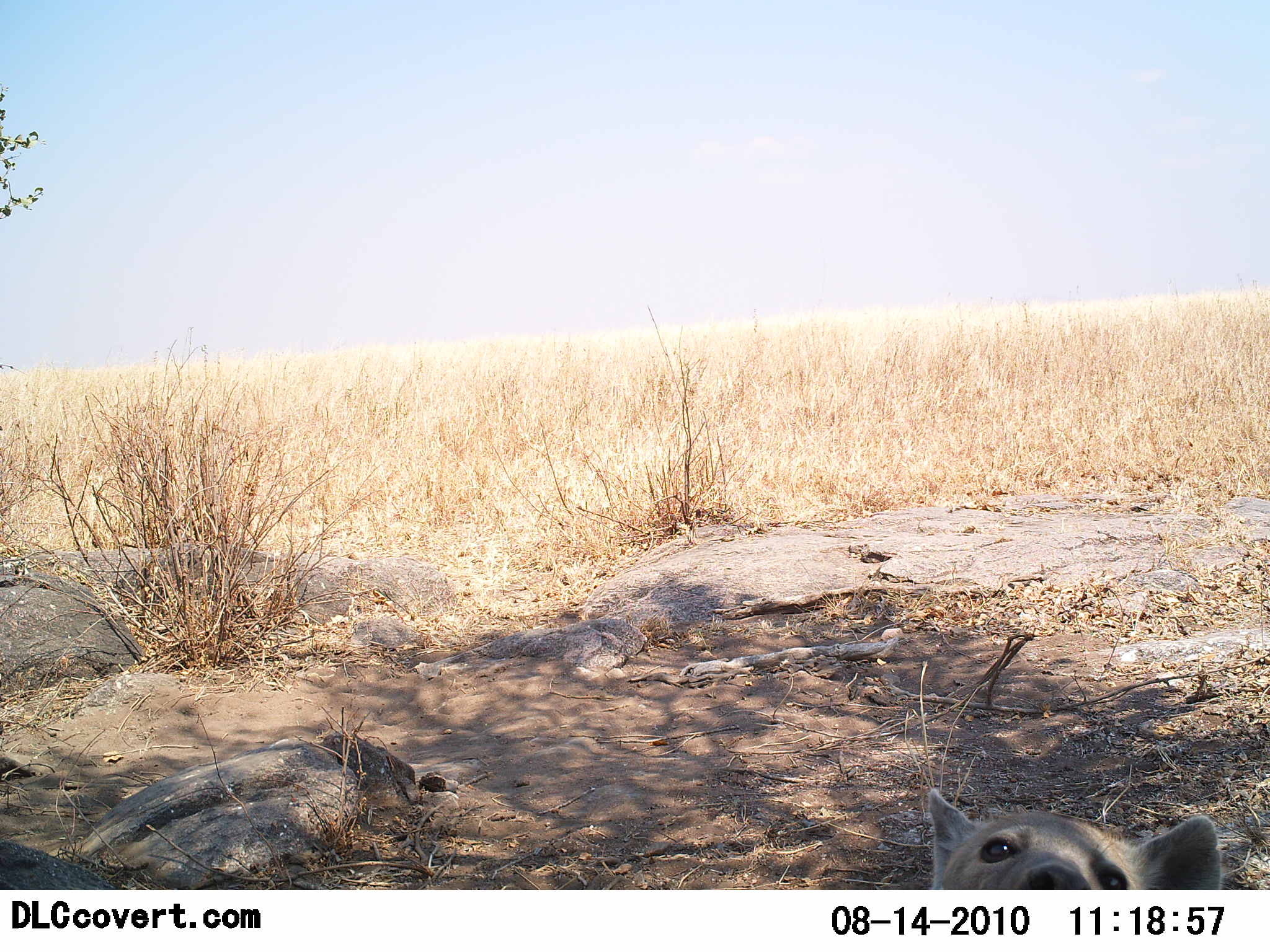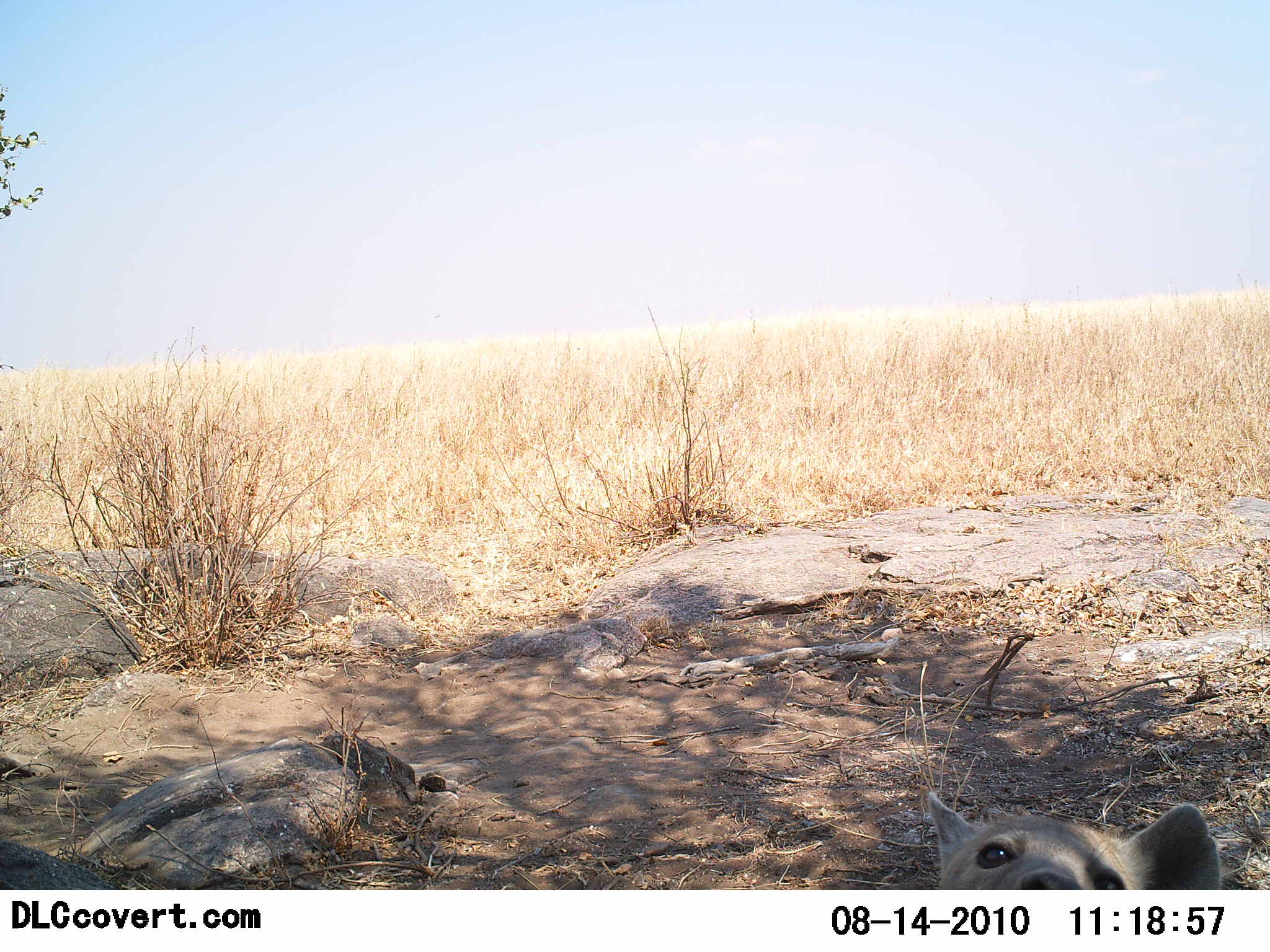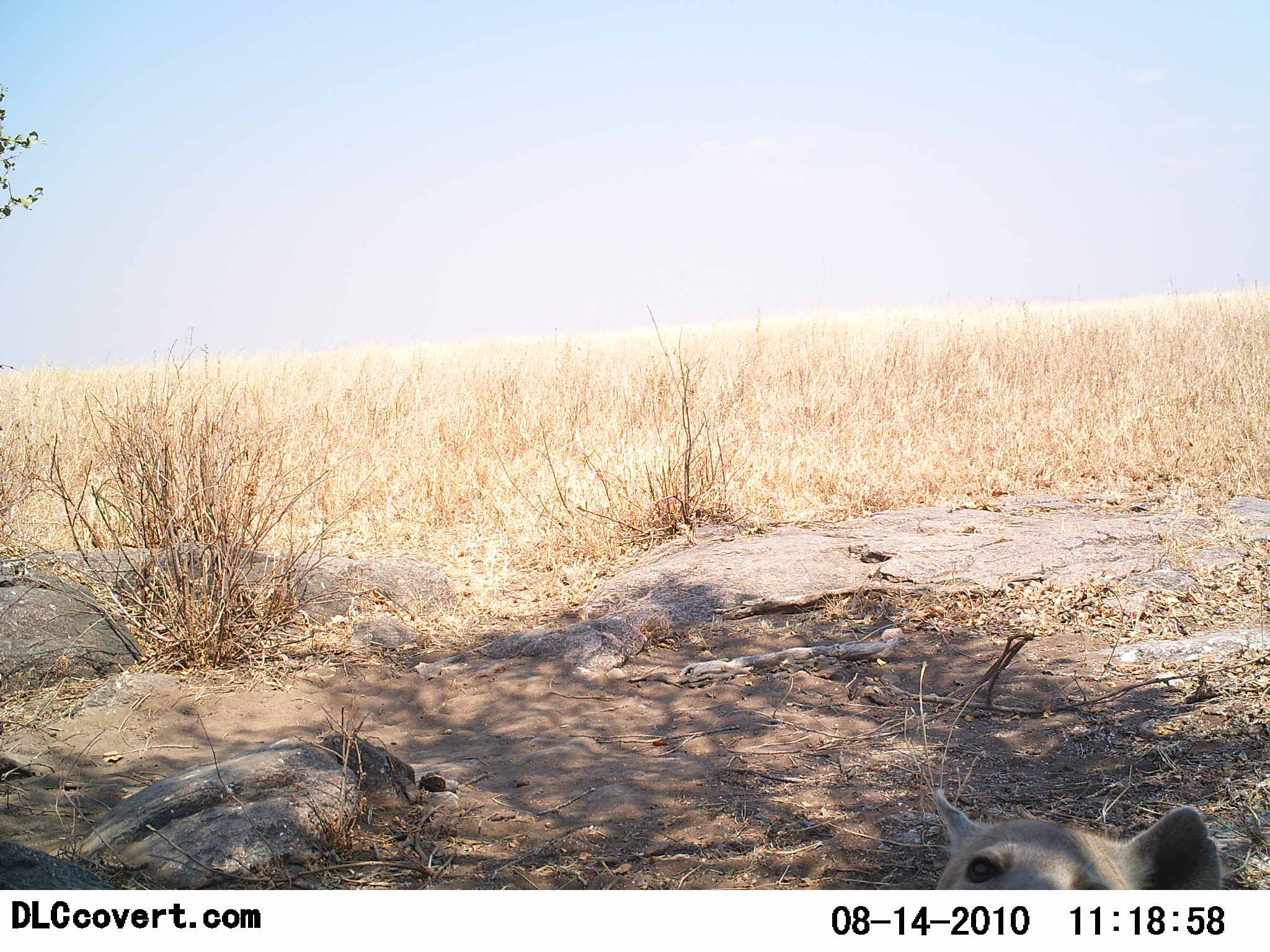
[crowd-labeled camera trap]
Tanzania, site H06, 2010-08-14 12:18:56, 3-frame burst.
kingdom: Animalia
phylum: Chordata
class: Mammalia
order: Carnivora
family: Canidae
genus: Lupulella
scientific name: Lupulella mesomelas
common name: black-backed jackal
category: jackal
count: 1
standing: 12%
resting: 25%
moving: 12%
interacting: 50%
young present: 12%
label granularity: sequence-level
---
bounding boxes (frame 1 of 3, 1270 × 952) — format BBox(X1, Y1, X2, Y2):
animal: BBox(926, 785, 1223, 890)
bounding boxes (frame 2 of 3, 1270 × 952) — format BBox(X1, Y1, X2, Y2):
animal: BBox(925, 790, 1223, 890)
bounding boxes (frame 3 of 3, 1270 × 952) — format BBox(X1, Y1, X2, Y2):
animal: BBox(932, 787, 1223, 890)